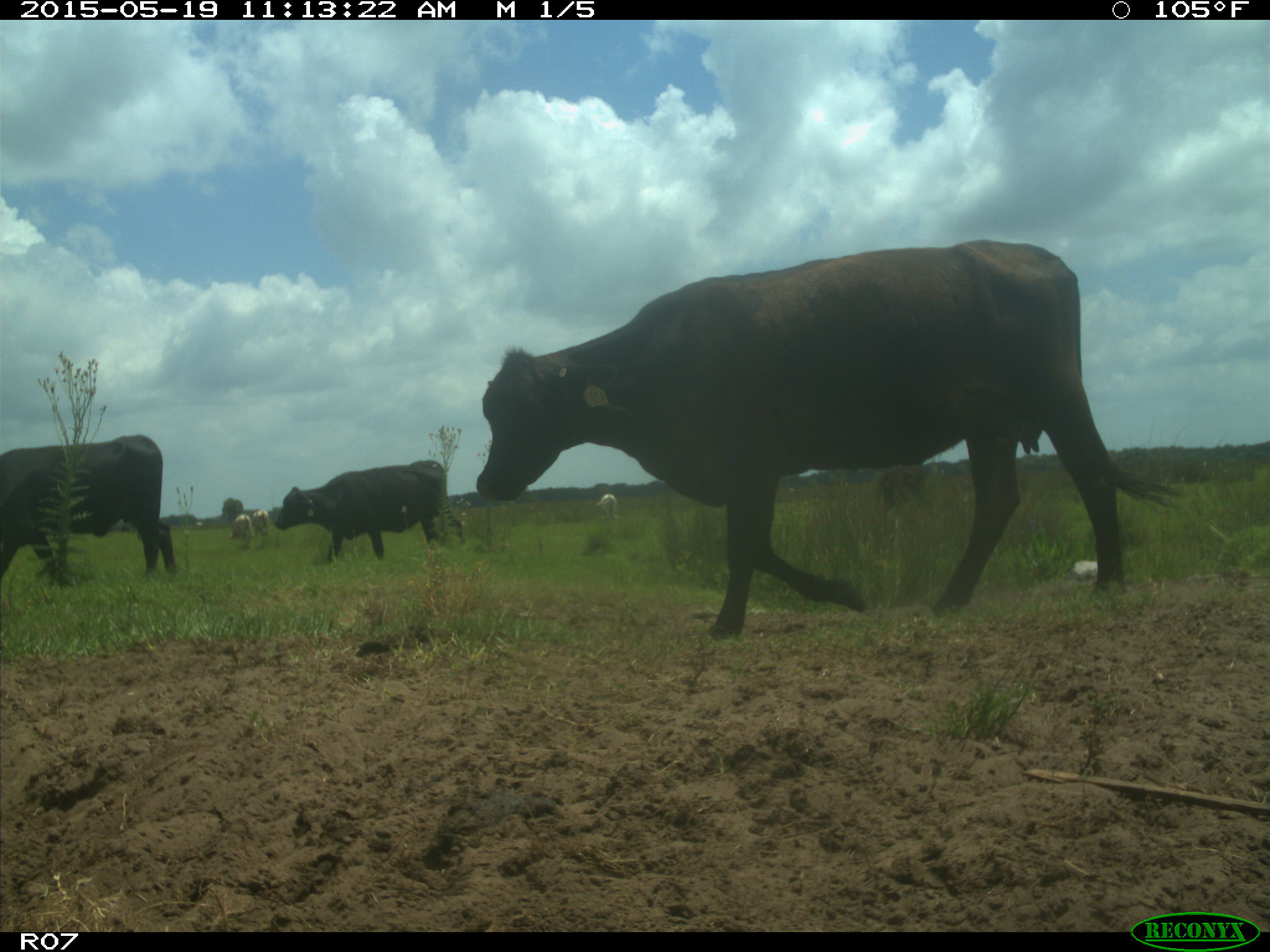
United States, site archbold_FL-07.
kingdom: Animalia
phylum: Chordata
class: Mammalia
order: Artiodactyla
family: Bovidae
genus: Bos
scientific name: Bos taurus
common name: domestic cow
Bos taurus (domestic cow).